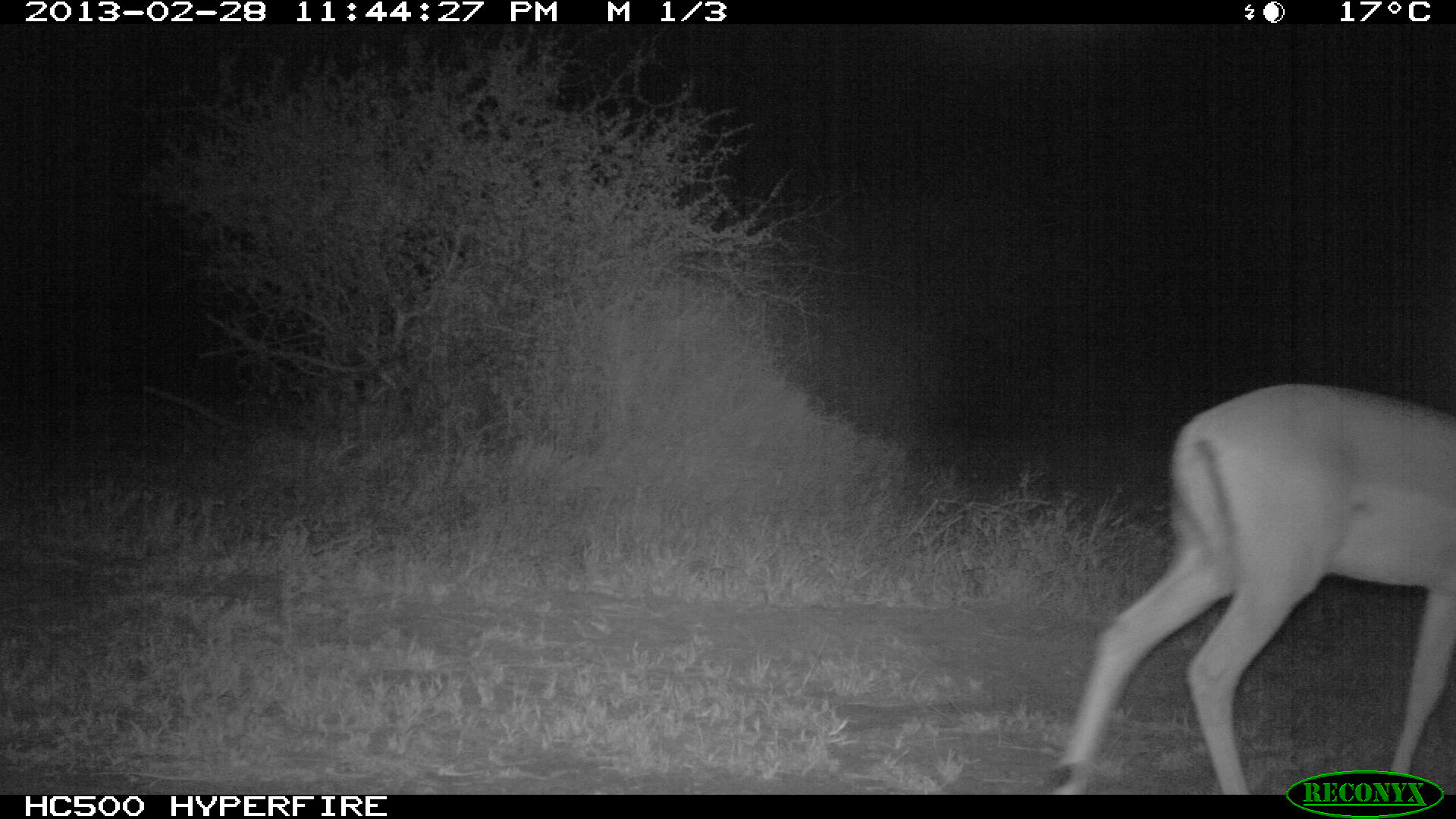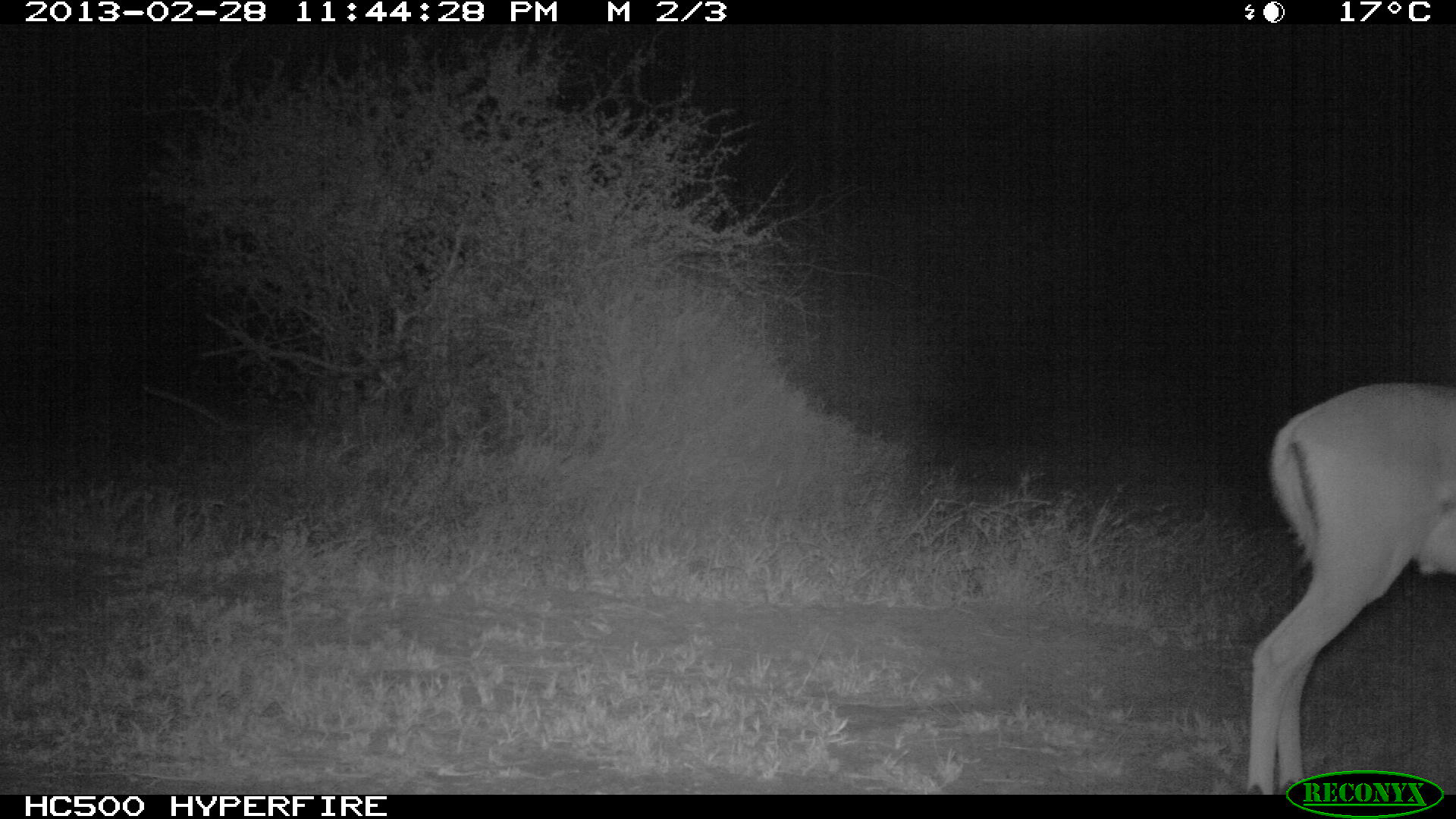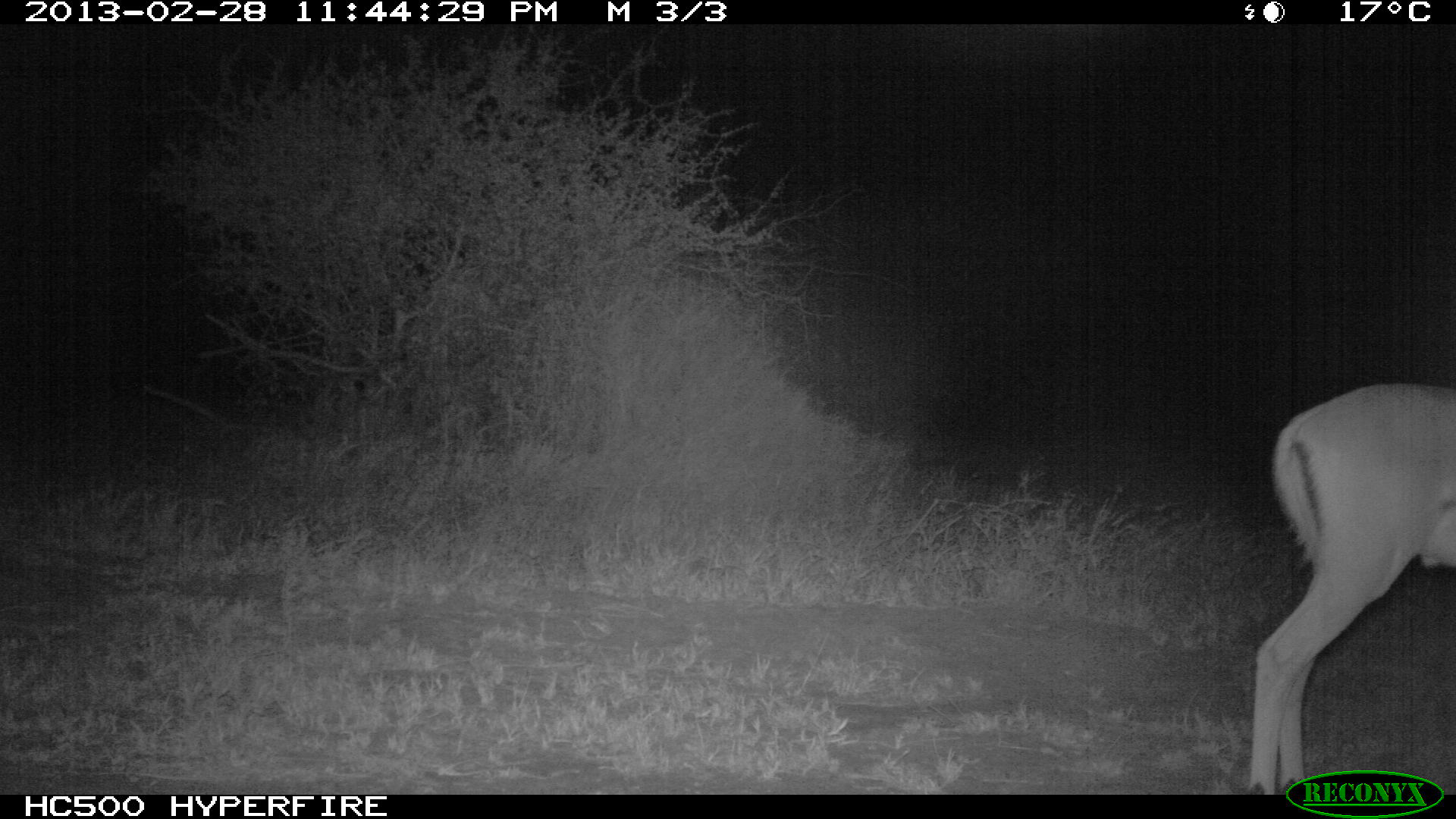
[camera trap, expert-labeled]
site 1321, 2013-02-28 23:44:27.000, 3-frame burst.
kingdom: Animalia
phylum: Chordata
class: Mammalia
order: Artiodactyla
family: Bovidae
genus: Aepyceros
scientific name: Aepyceros melampus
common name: impala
Aepyceros melampus (impala), count 1.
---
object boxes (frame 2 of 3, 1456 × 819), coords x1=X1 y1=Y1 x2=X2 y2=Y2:
aepyceros melampus: x1=1244 y1=379 x2=1456 y2=796